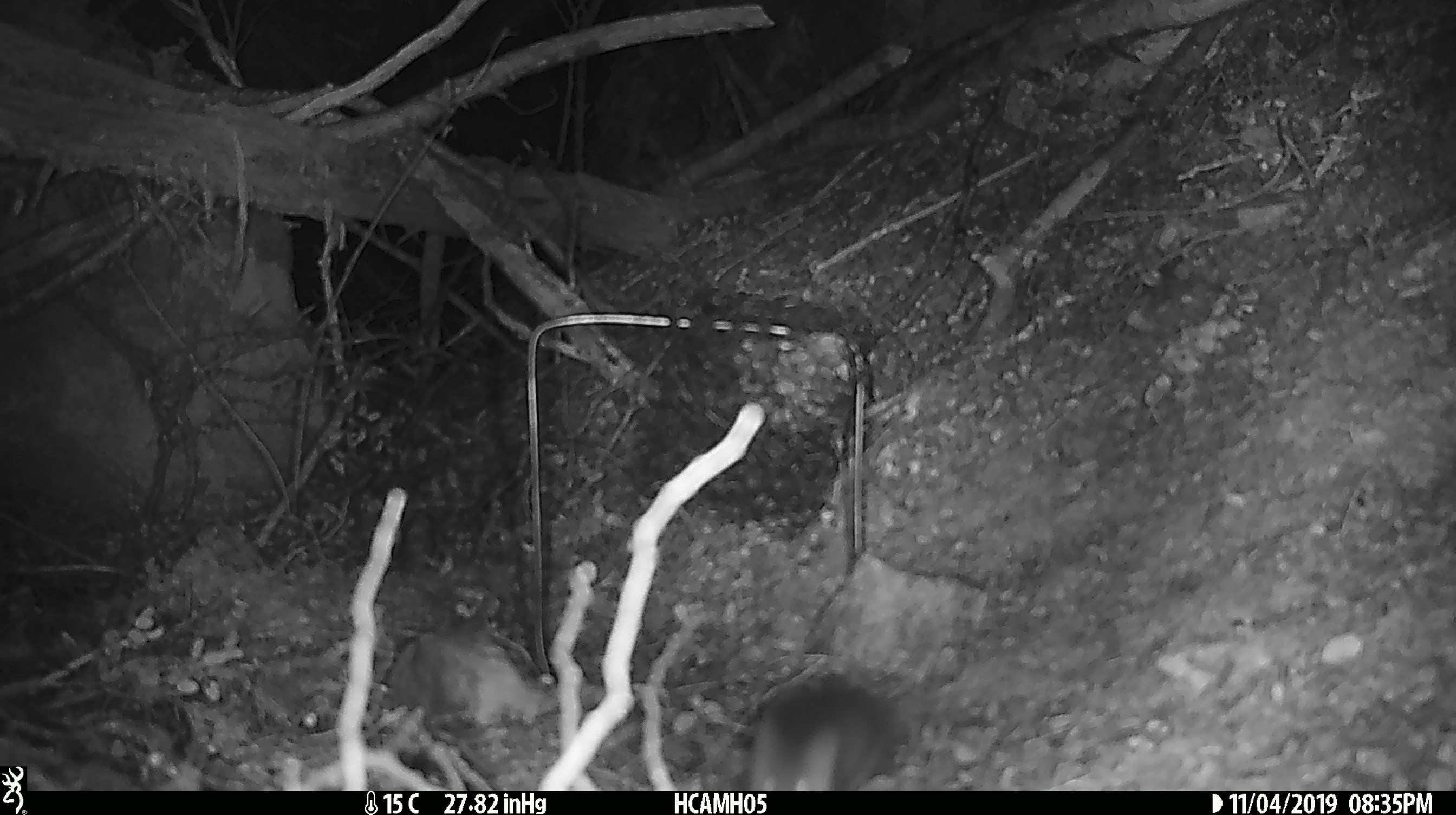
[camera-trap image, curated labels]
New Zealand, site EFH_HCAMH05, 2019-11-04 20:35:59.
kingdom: Animalia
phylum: Chordata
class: Mammalia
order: Rodentia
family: Muridae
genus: Mus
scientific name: Mus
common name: mouse